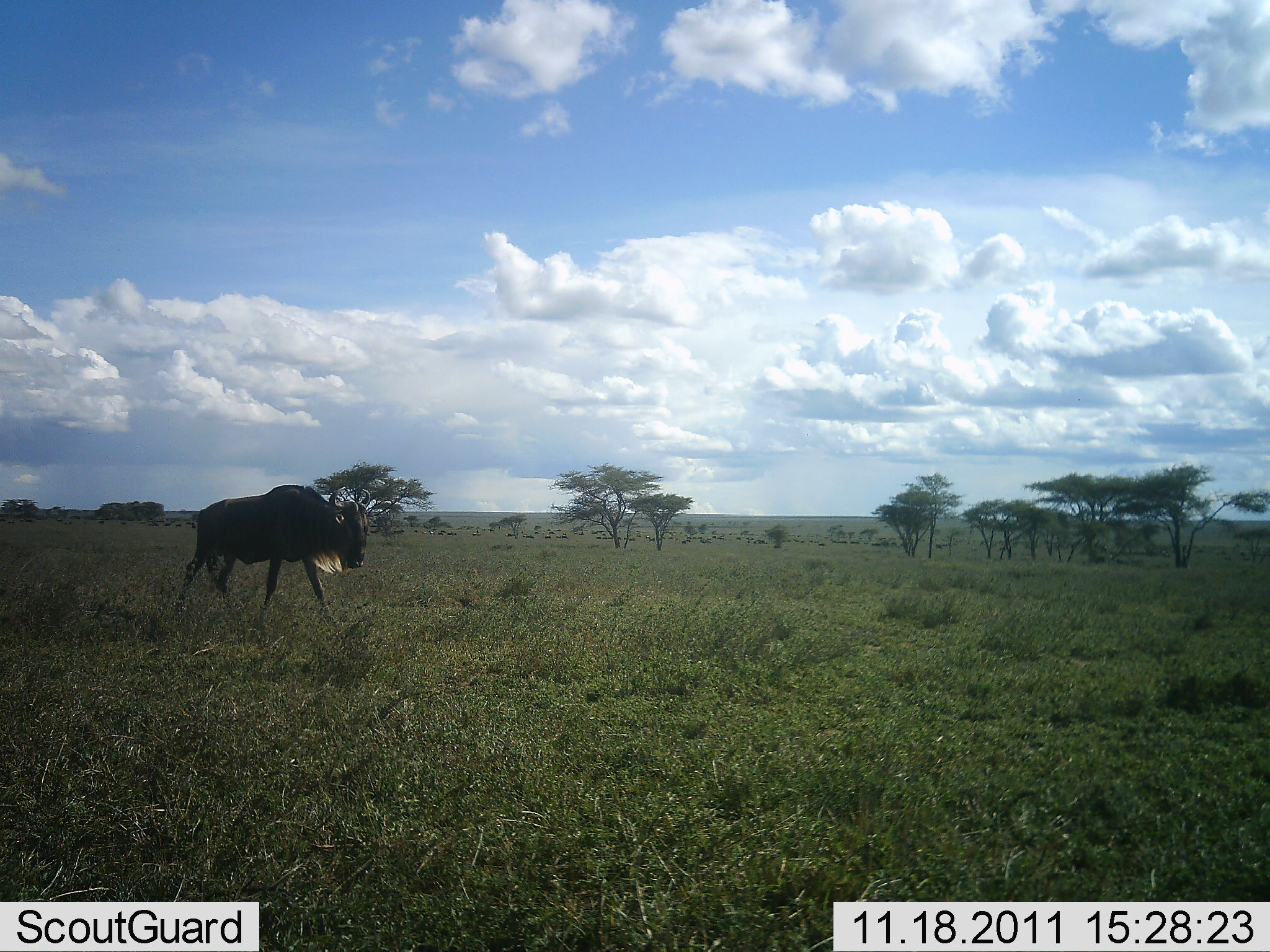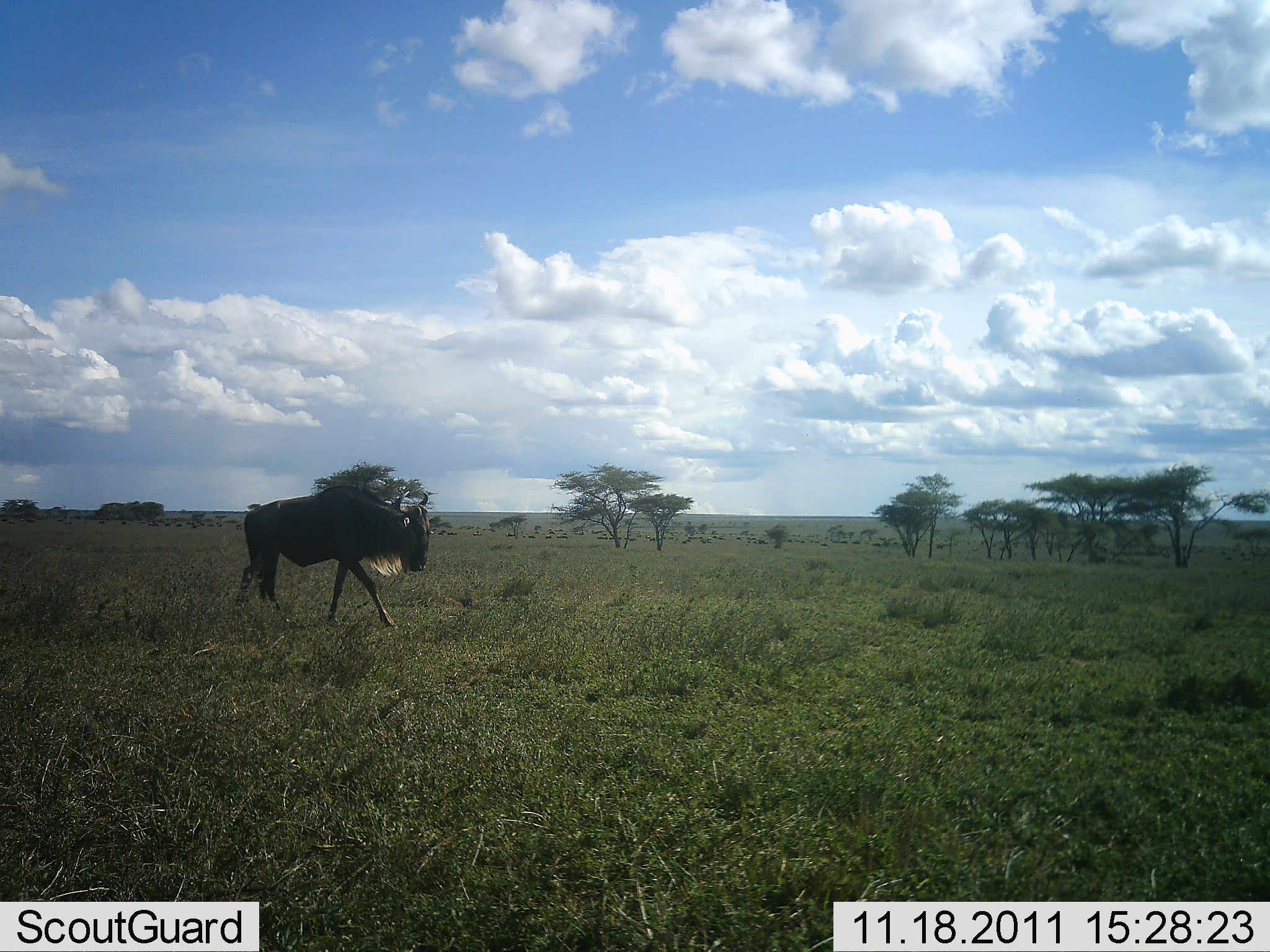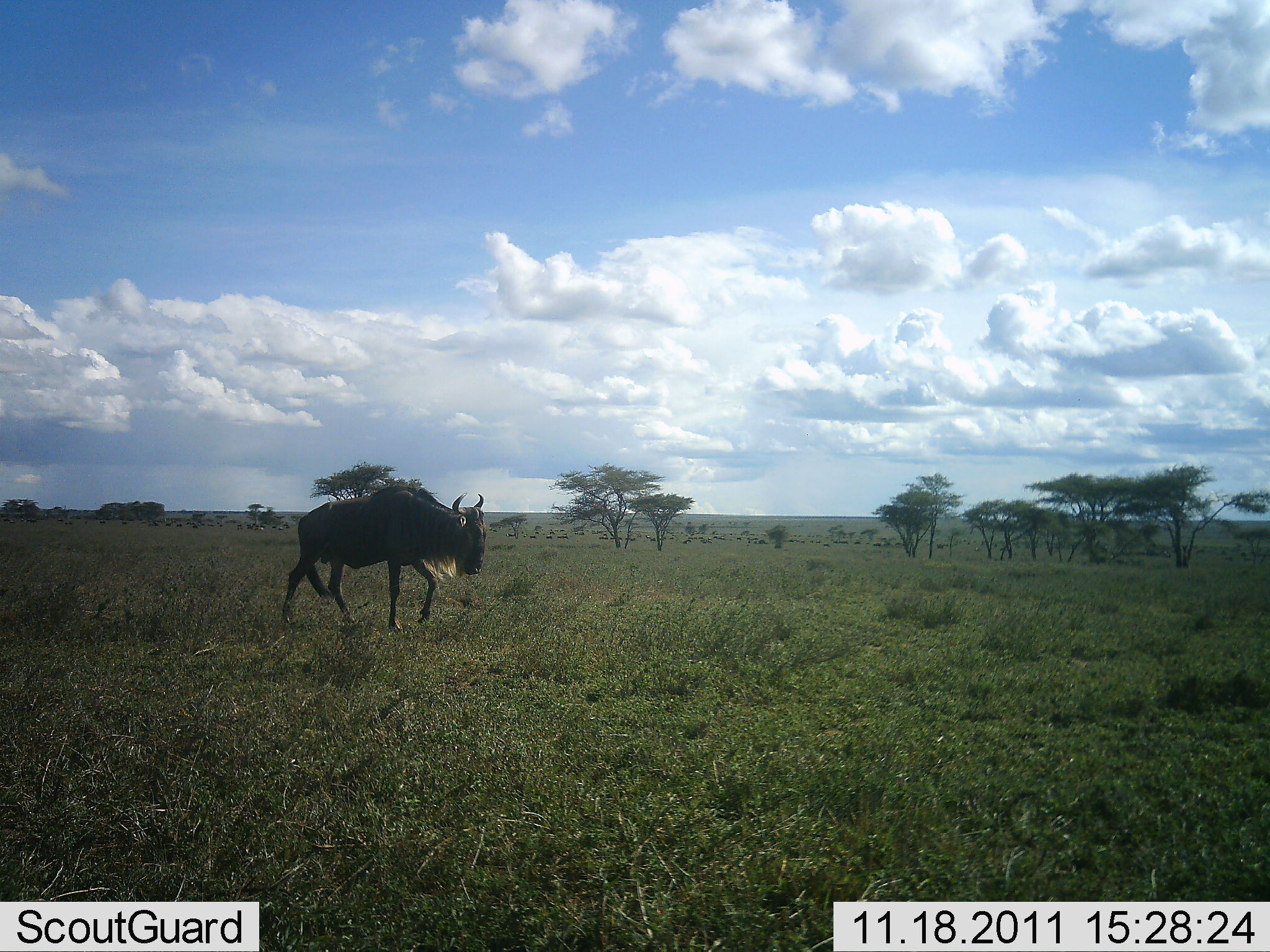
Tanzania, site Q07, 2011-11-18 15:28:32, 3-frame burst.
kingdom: Animalia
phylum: Chordata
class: Mammalia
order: Artiodactyla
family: Bovidae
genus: Connochaetes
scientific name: Connochaetes taurinus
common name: blue wildebeest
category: wildebeest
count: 1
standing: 8%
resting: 0%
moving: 100%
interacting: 0%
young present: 0%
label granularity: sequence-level